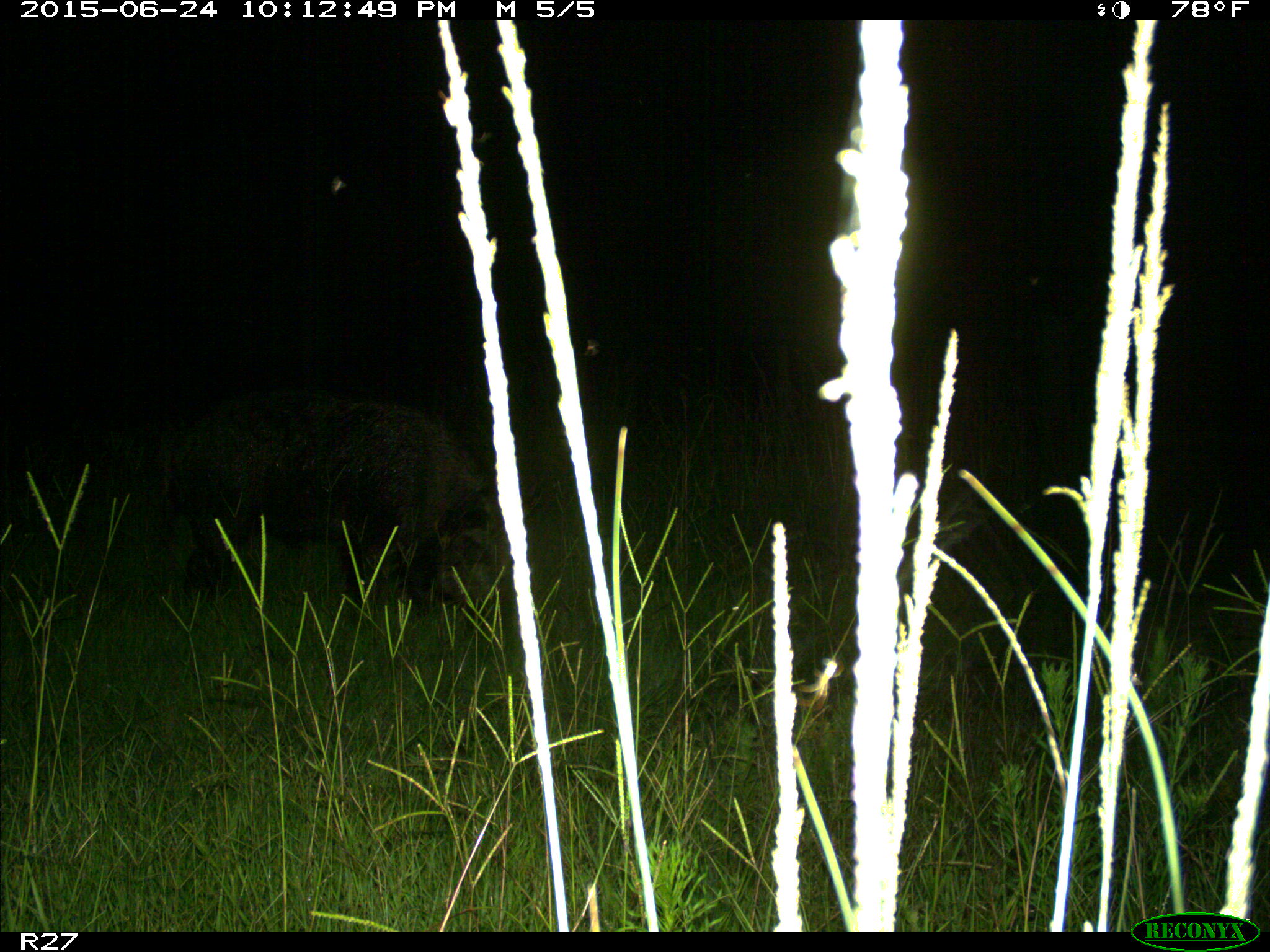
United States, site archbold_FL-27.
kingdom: Animalia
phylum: Chordata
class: Mammalia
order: Artiodactyla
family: Suidae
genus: Sus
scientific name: Sus scrofa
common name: wild boar